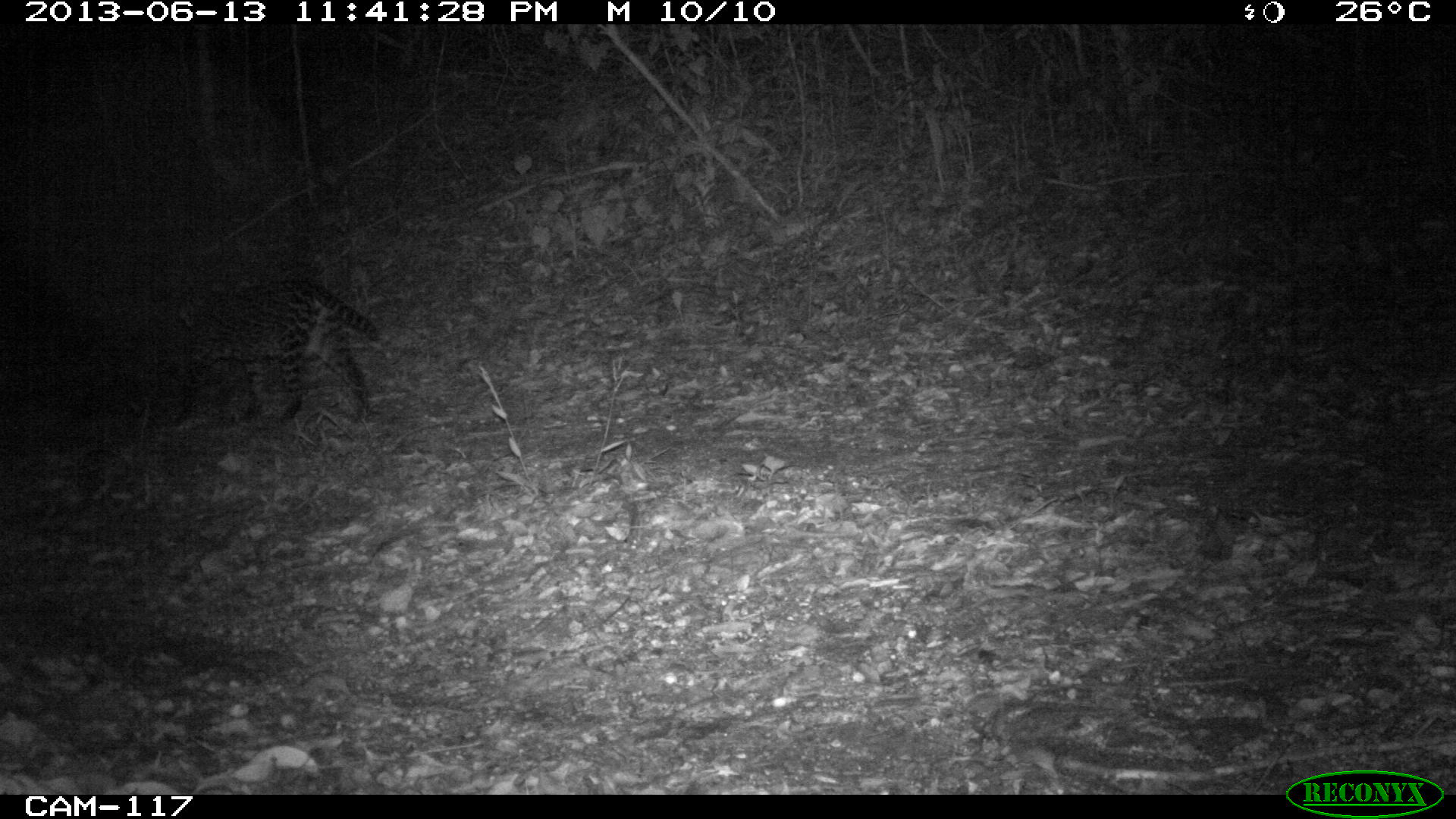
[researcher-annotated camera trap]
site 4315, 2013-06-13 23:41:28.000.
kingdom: Animalia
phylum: Chordata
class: Mammalia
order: Carnivora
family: Felidae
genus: Leopardus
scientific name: Leopardus pardalis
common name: ocelot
Leopardus pardalis (ocelot), count 1, sex female.